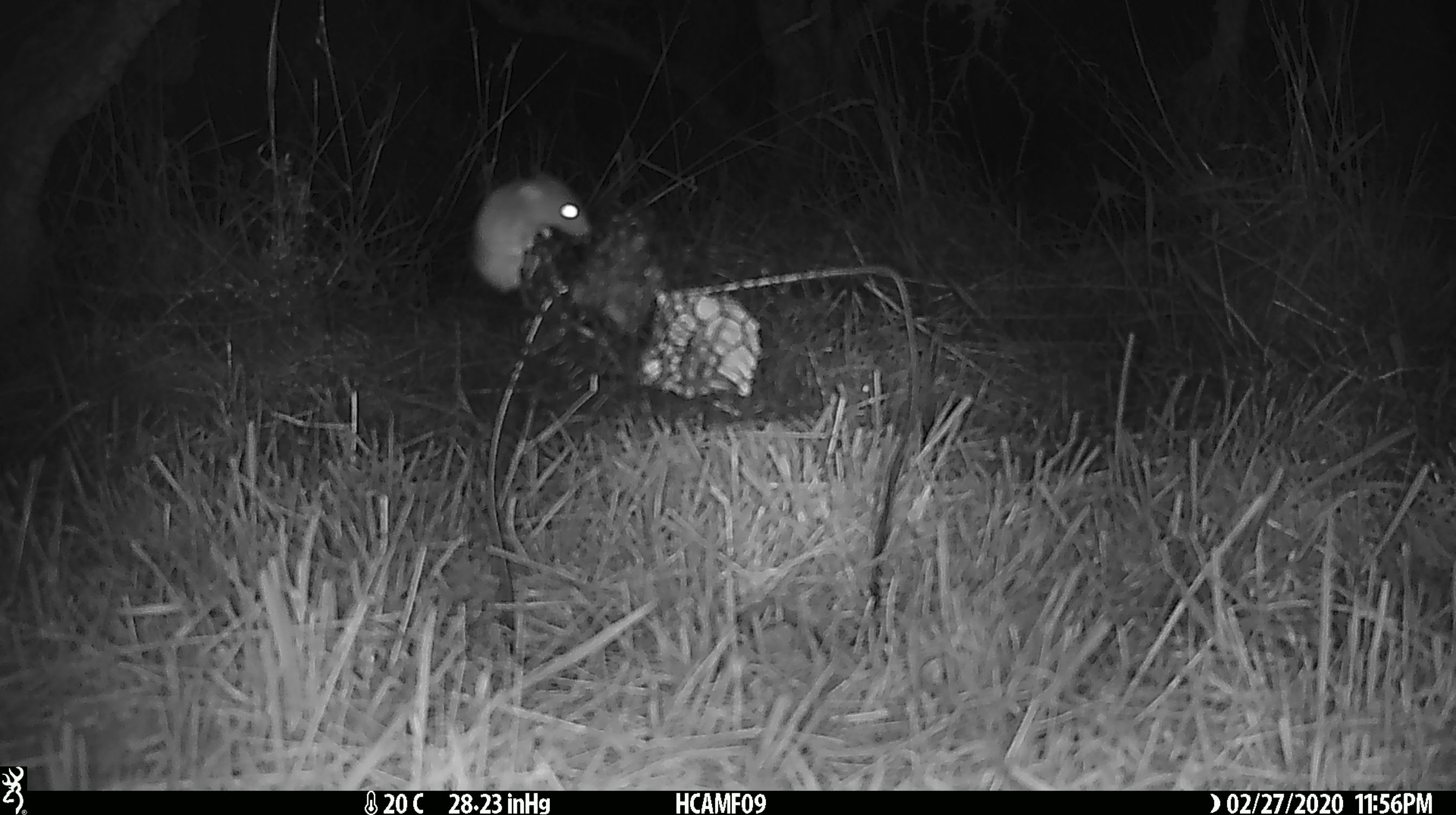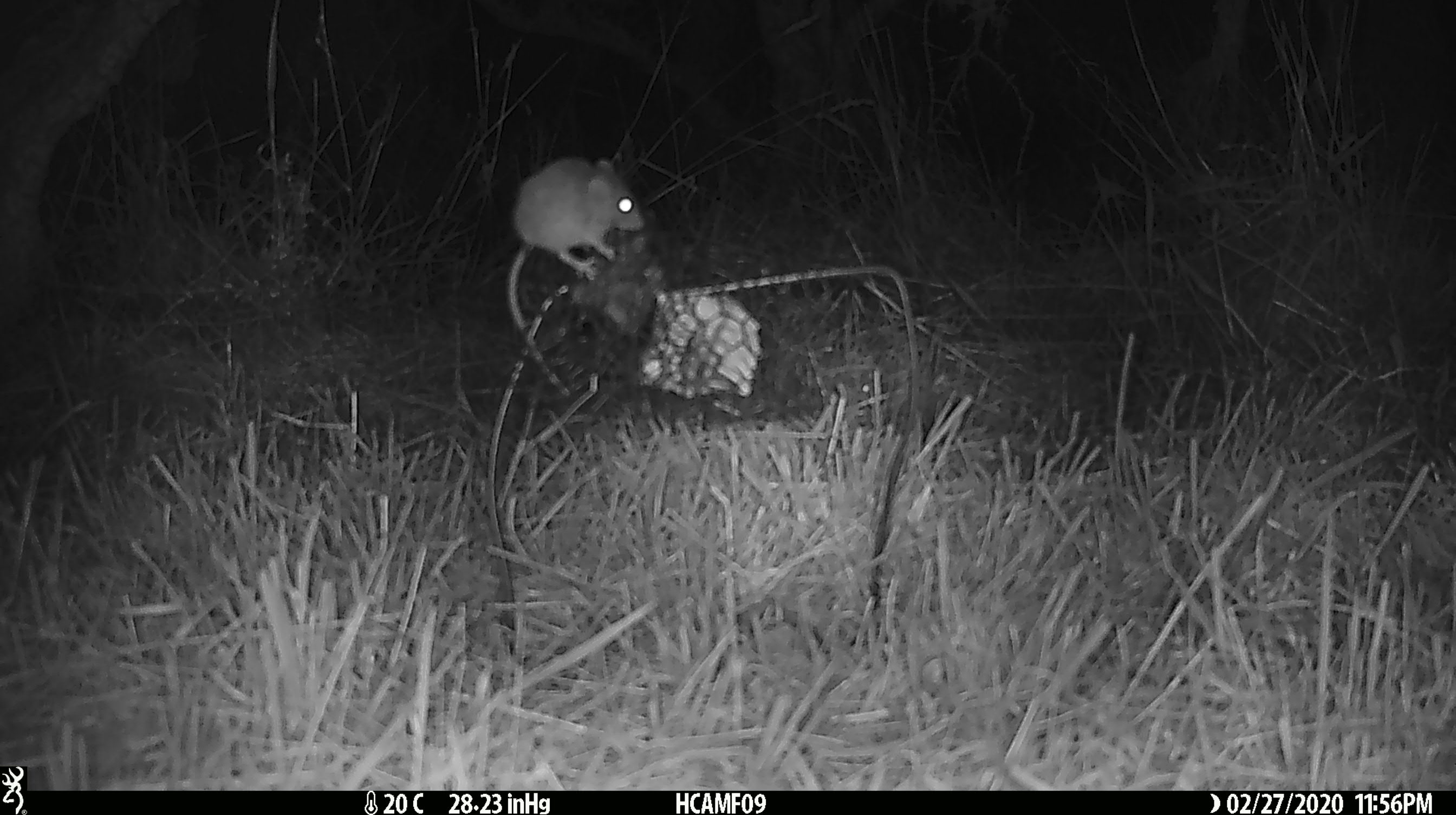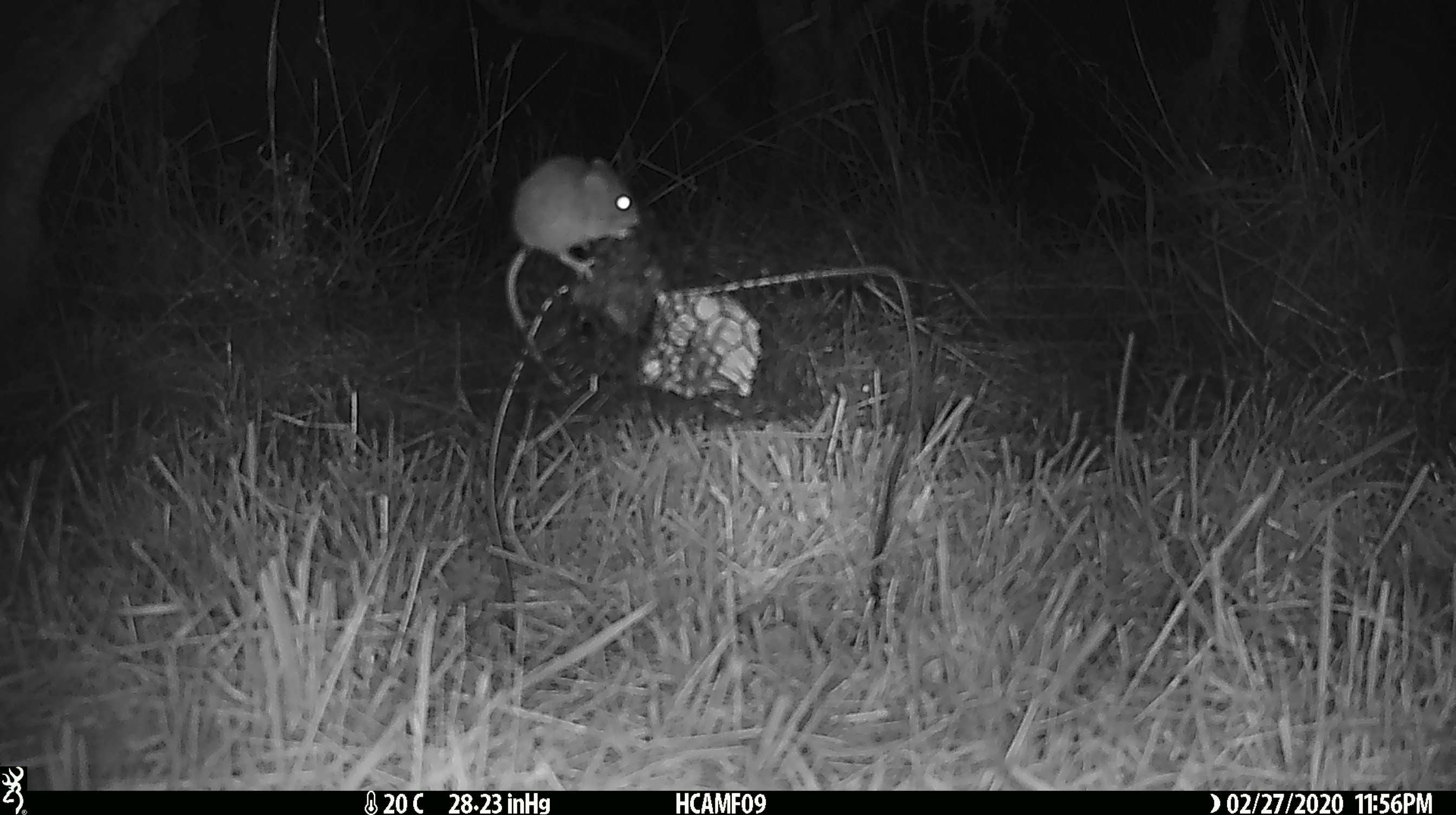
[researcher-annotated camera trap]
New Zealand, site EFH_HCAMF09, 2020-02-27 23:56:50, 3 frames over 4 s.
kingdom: Animalia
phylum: Chordata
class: Mammalia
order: Rodentia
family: Muridae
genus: Mus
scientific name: Mus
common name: mouse